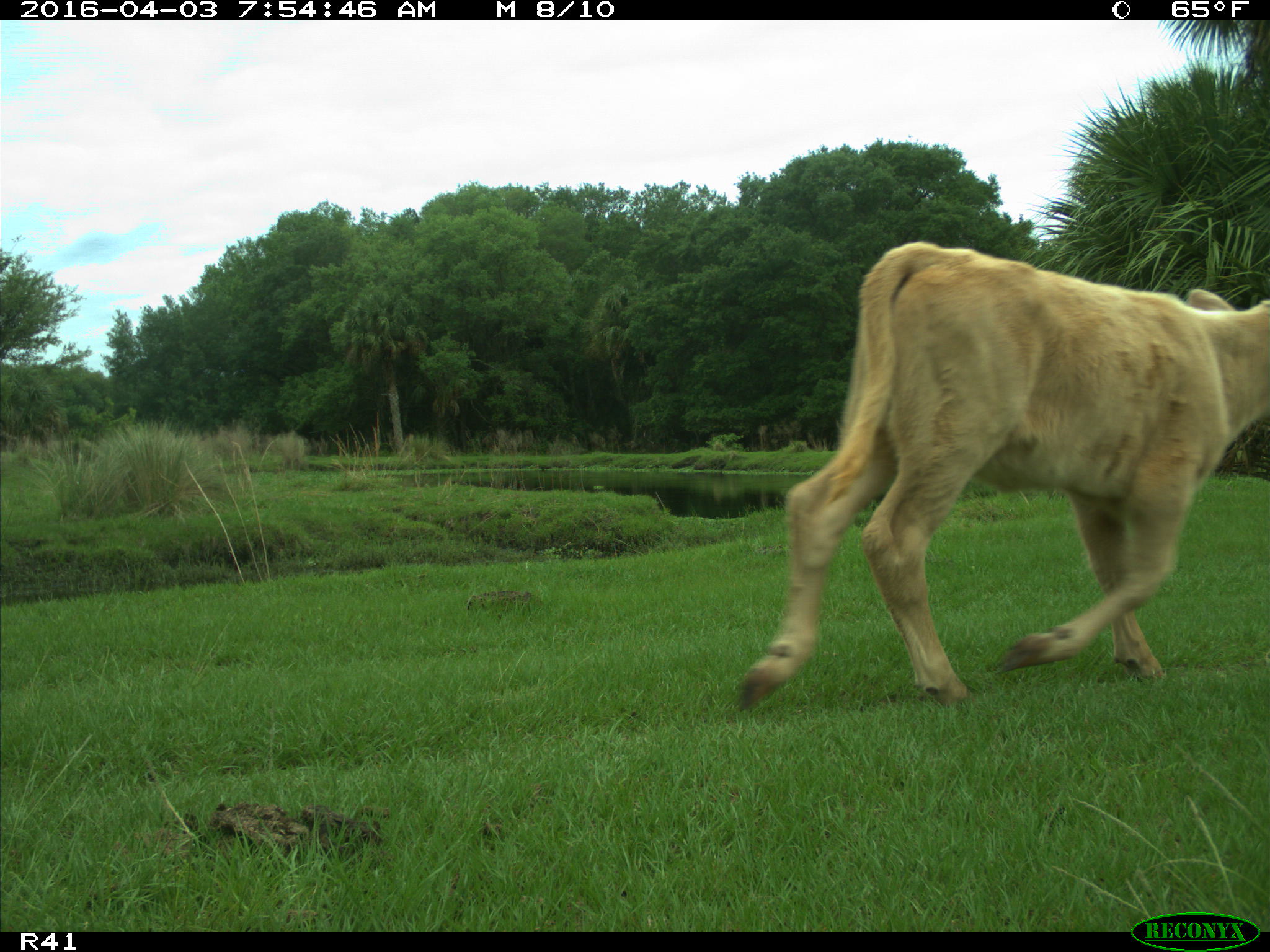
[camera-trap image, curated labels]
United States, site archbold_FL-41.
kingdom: Animalia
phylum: Chordata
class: Mammalia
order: Artiodactyla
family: Bovidae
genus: Bos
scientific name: Bos taurus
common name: domestic cow